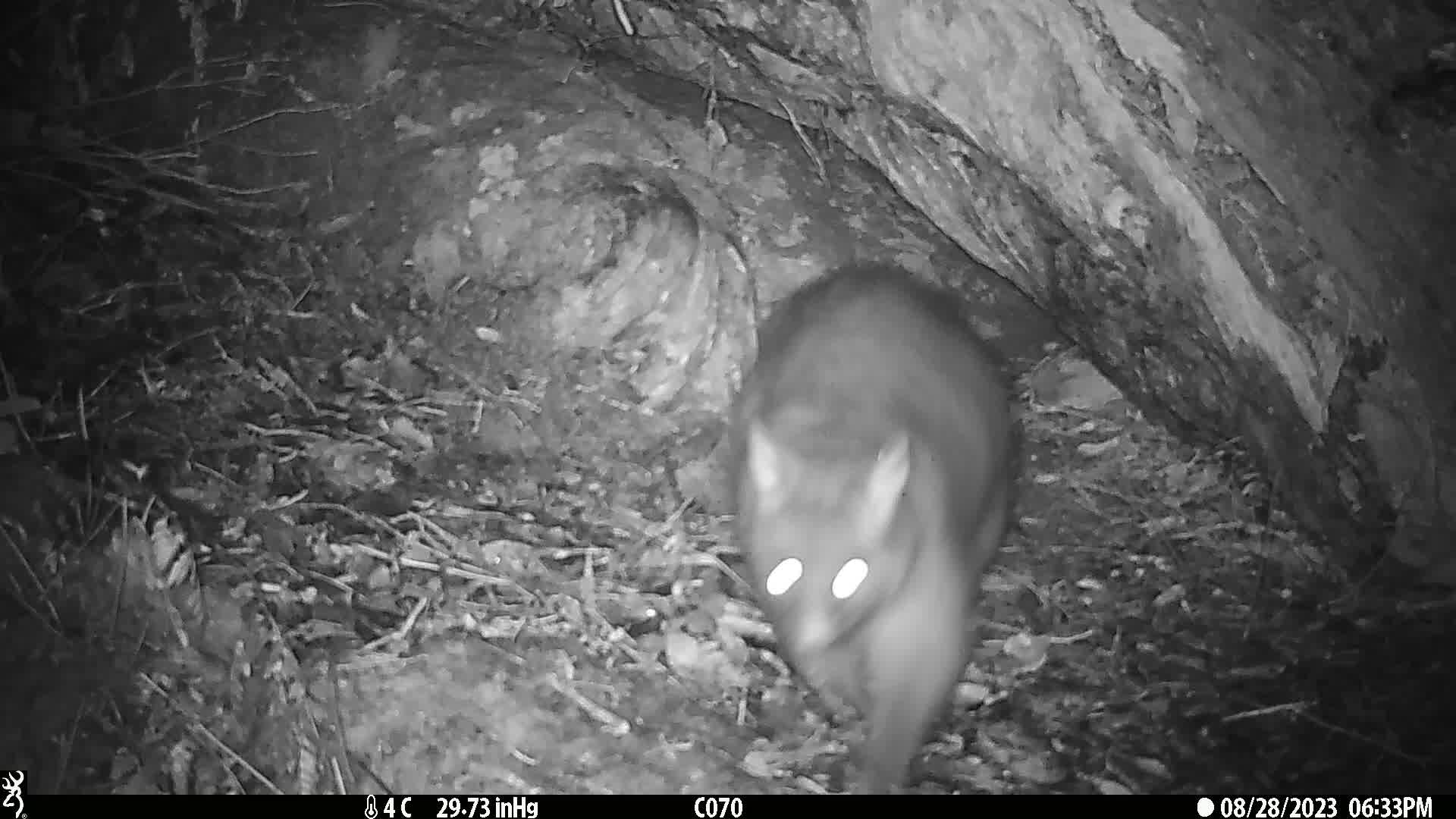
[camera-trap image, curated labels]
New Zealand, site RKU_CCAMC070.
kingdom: Animalia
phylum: Chordata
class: Mammalia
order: Diprotodontia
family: Phalangeridae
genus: Trichosurus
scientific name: Trichosurus vulpecula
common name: common brushtail possum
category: possum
Possum (common brushtail possum) (Trichosurus vulpecula).